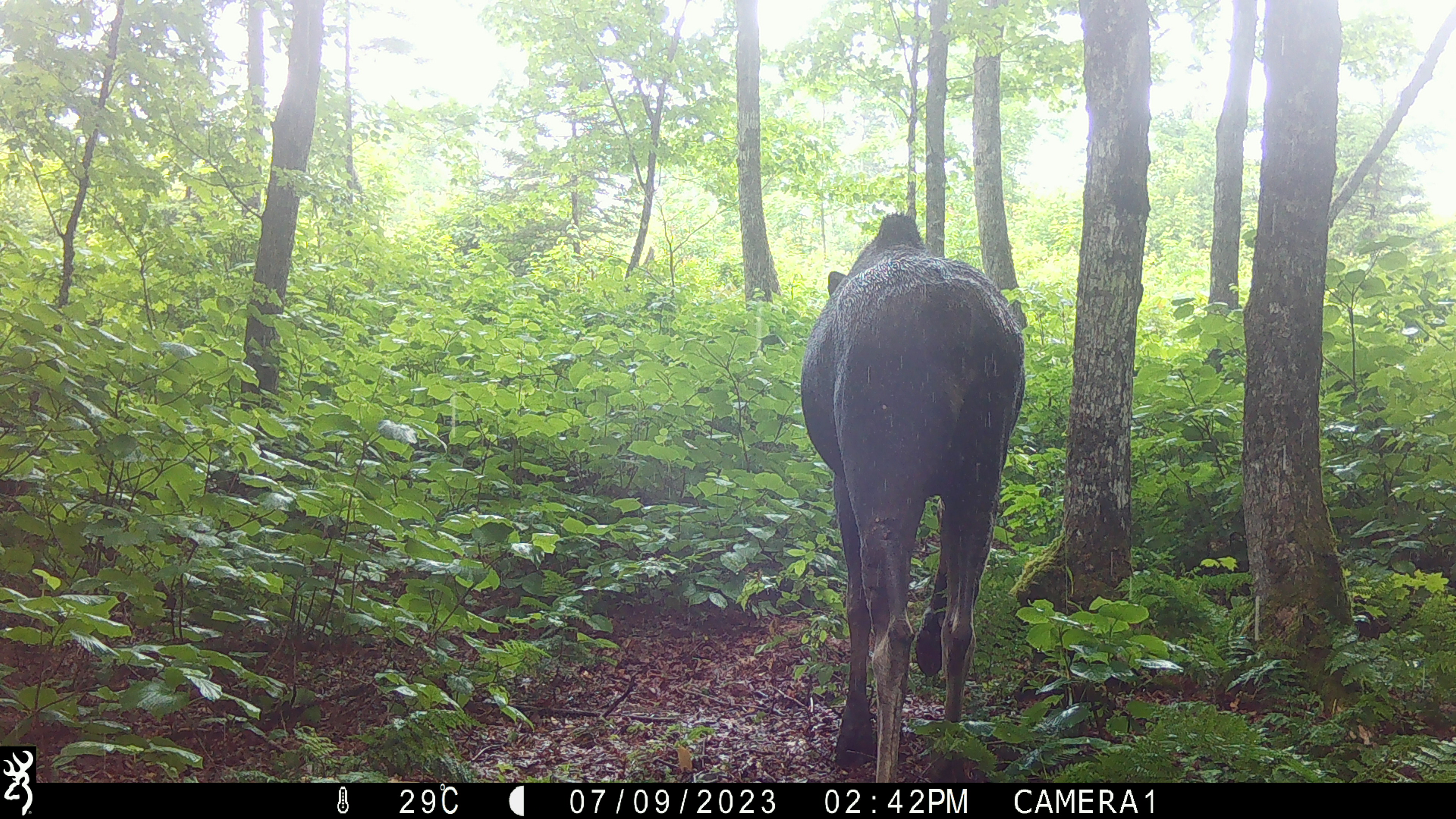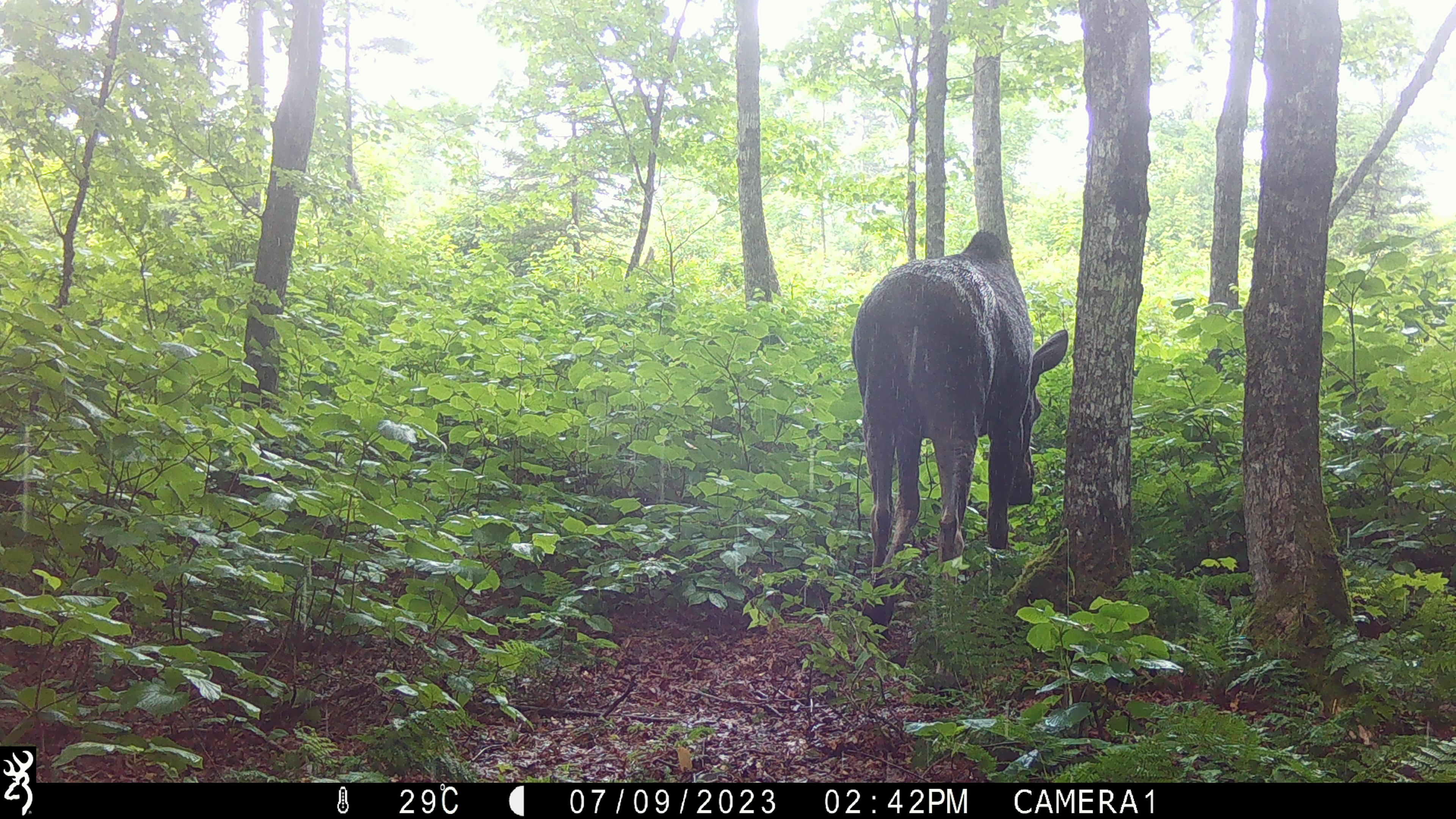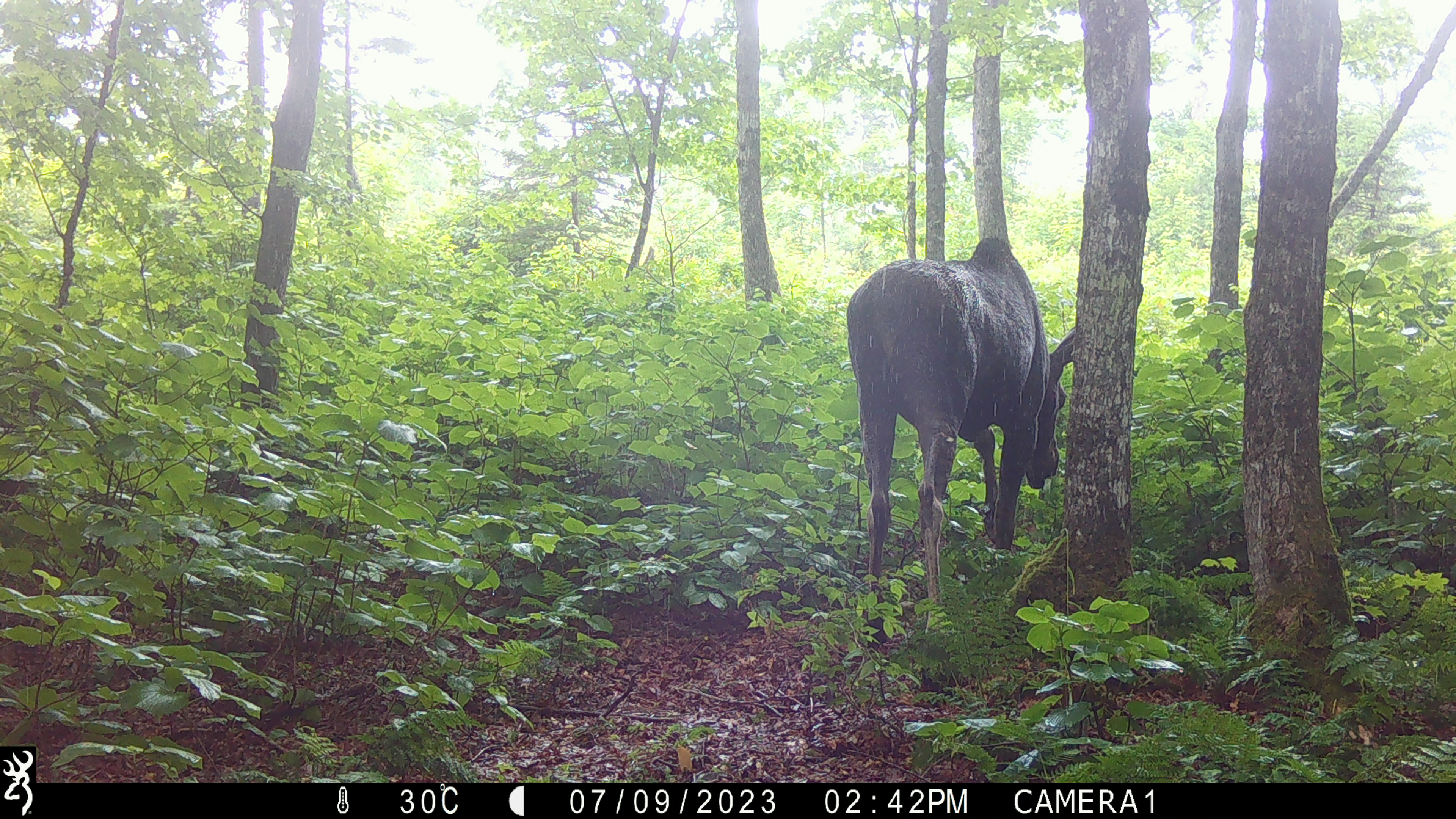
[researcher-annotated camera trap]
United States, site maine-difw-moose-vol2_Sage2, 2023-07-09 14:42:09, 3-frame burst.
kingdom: Animalia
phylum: Chordata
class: Mammalia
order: Artiodactyla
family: Cervidae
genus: Alces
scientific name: Alces alces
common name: moose